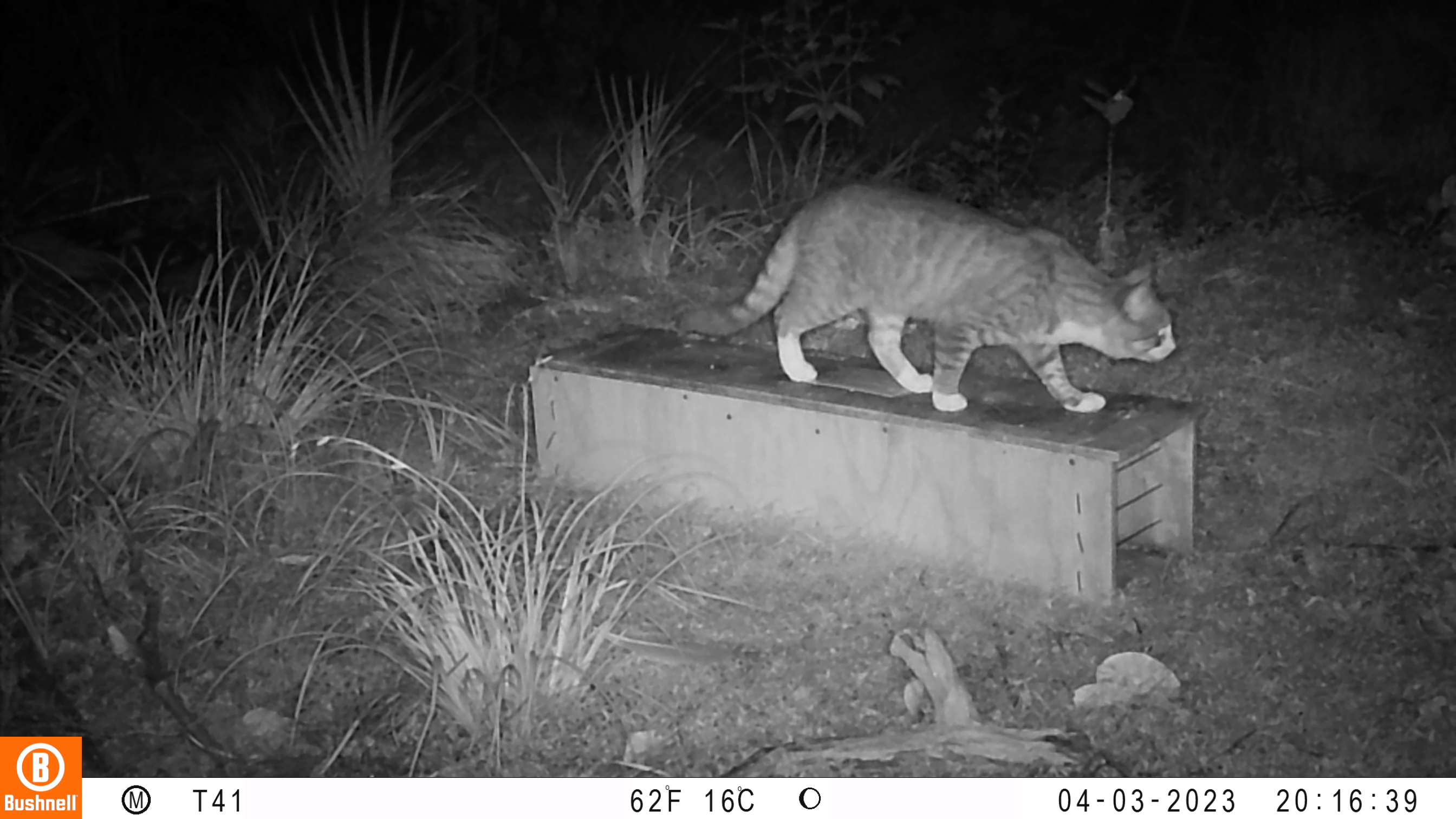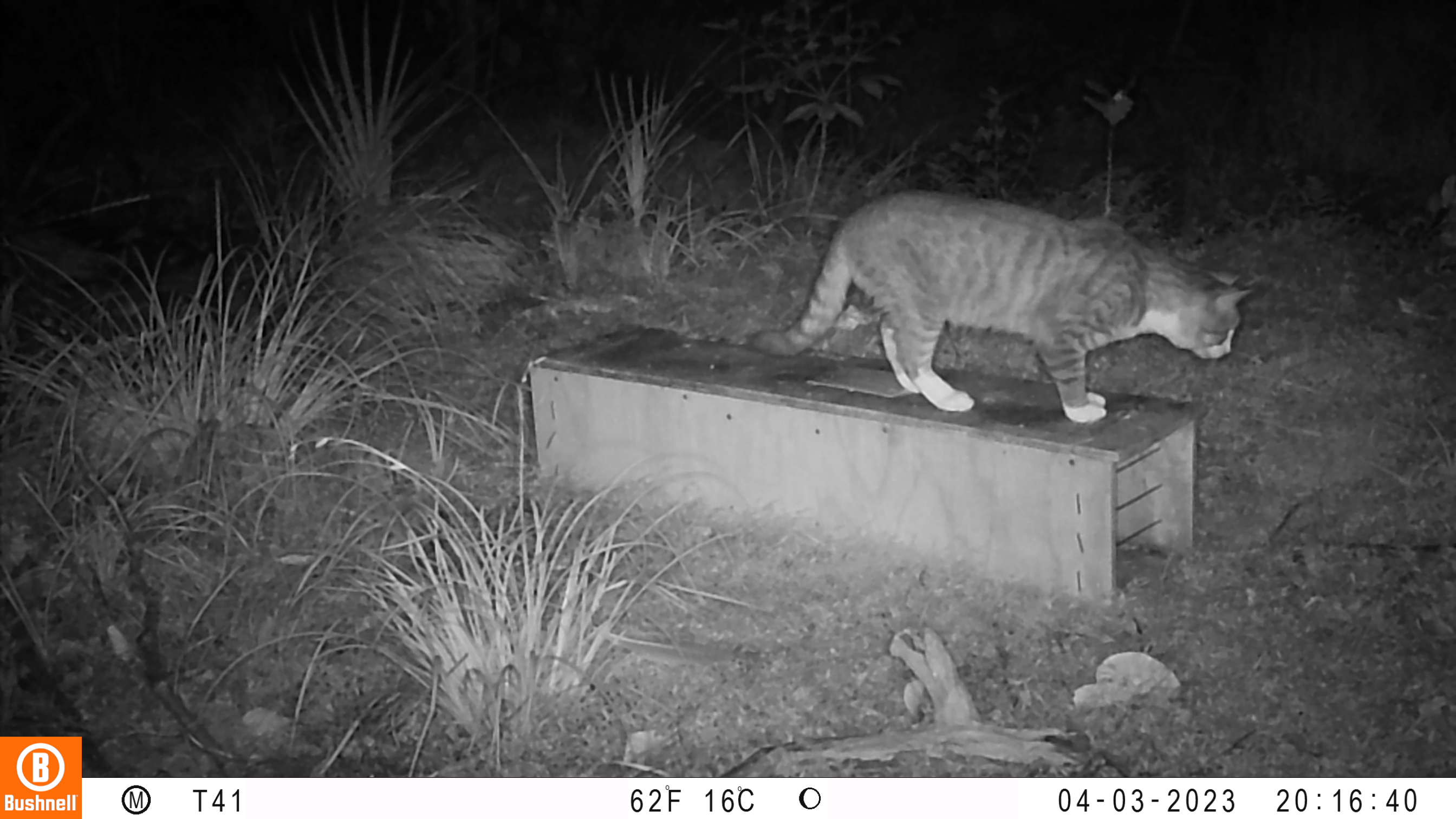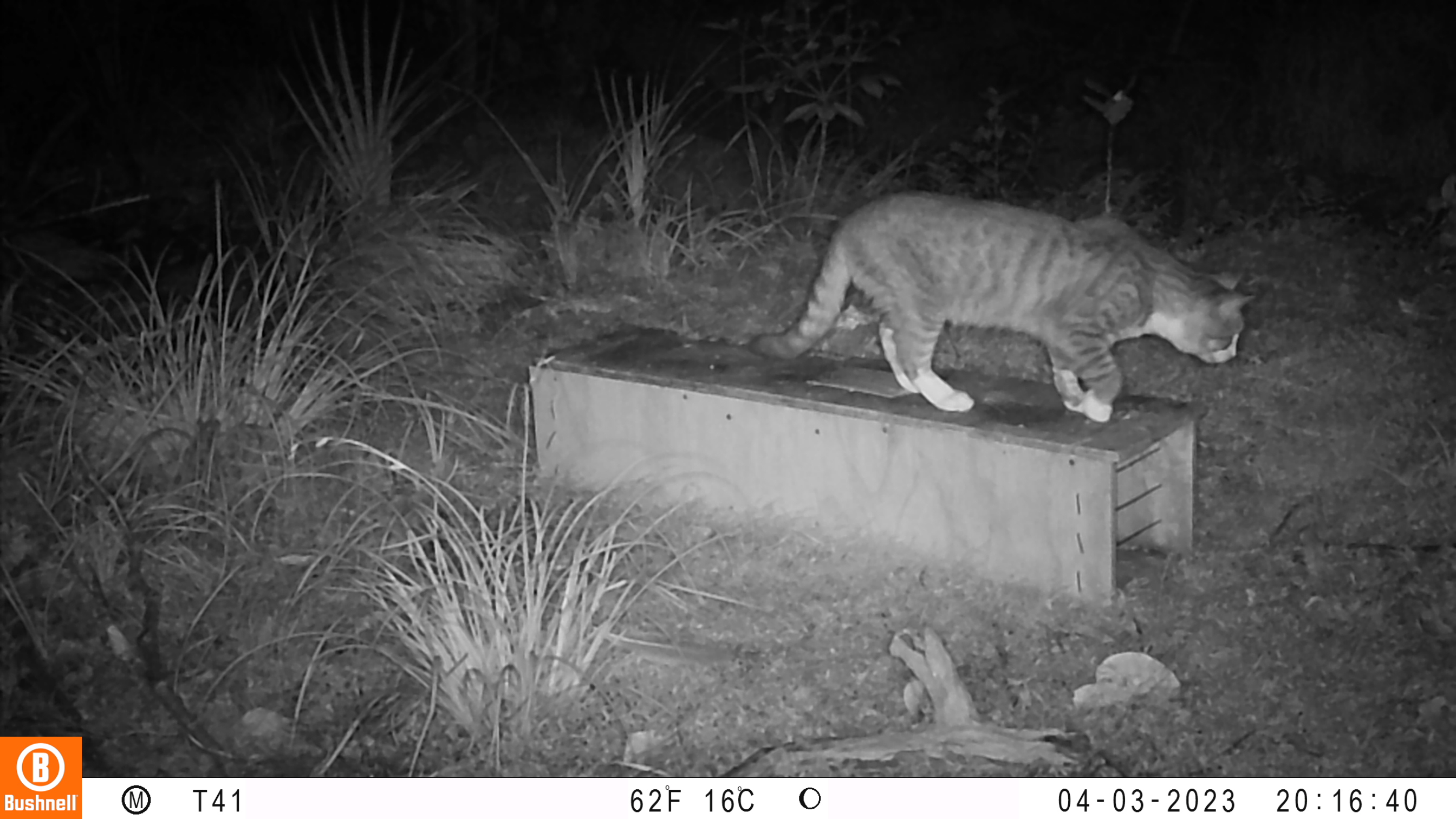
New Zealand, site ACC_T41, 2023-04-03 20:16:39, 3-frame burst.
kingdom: Animalia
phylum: Chordata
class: Mammalia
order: Carnivora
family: Felidae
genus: Felis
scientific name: Felis catus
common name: domestic cat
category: cat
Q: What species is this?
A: Cat (domestic cat) (Felis catus).